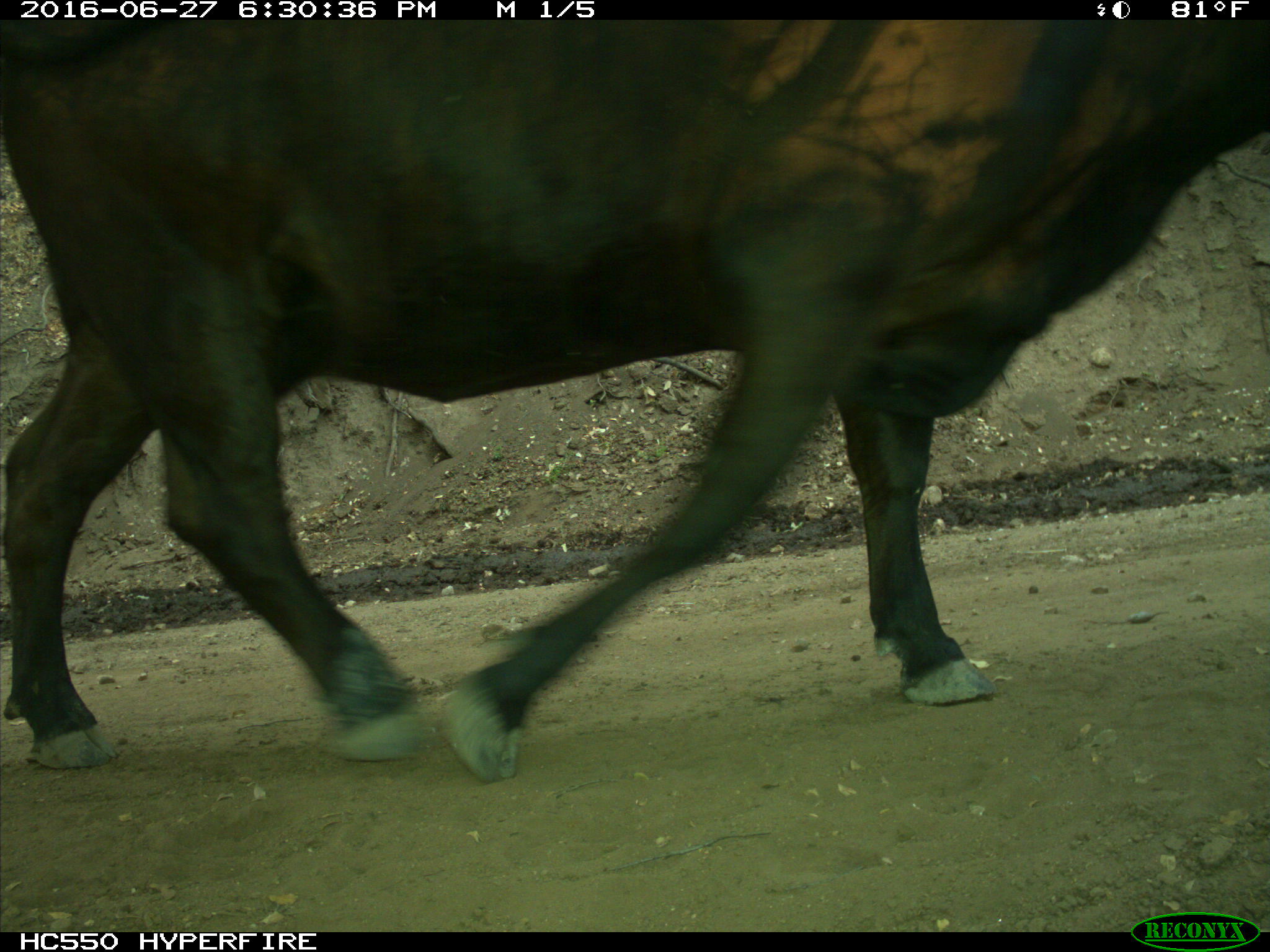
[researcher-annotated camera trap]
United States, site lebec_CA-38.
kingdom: Animalia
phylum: Chordata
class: Mammalia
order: Artiodactyla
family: Bovidae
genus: Bos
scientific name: Bos taurus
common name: domestic cow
Bos taurus (domestic cow).